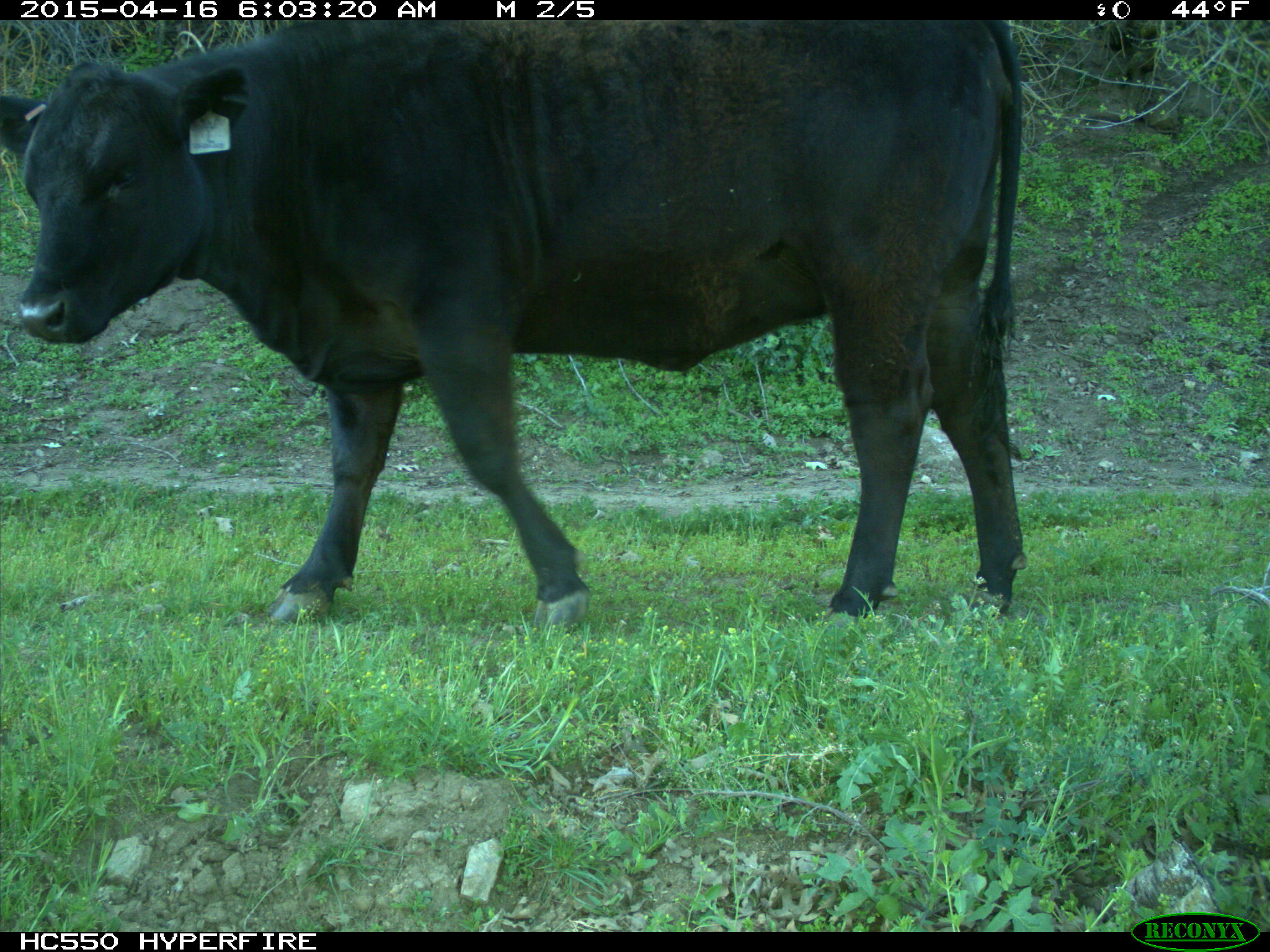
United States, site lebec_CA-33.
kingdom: Animalia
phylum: Chordata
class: Mammalia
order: Artiodactyla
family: Bovidae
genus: Bos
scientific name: Bos taurus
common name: domestic cow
Bos taurus (domestic cow).